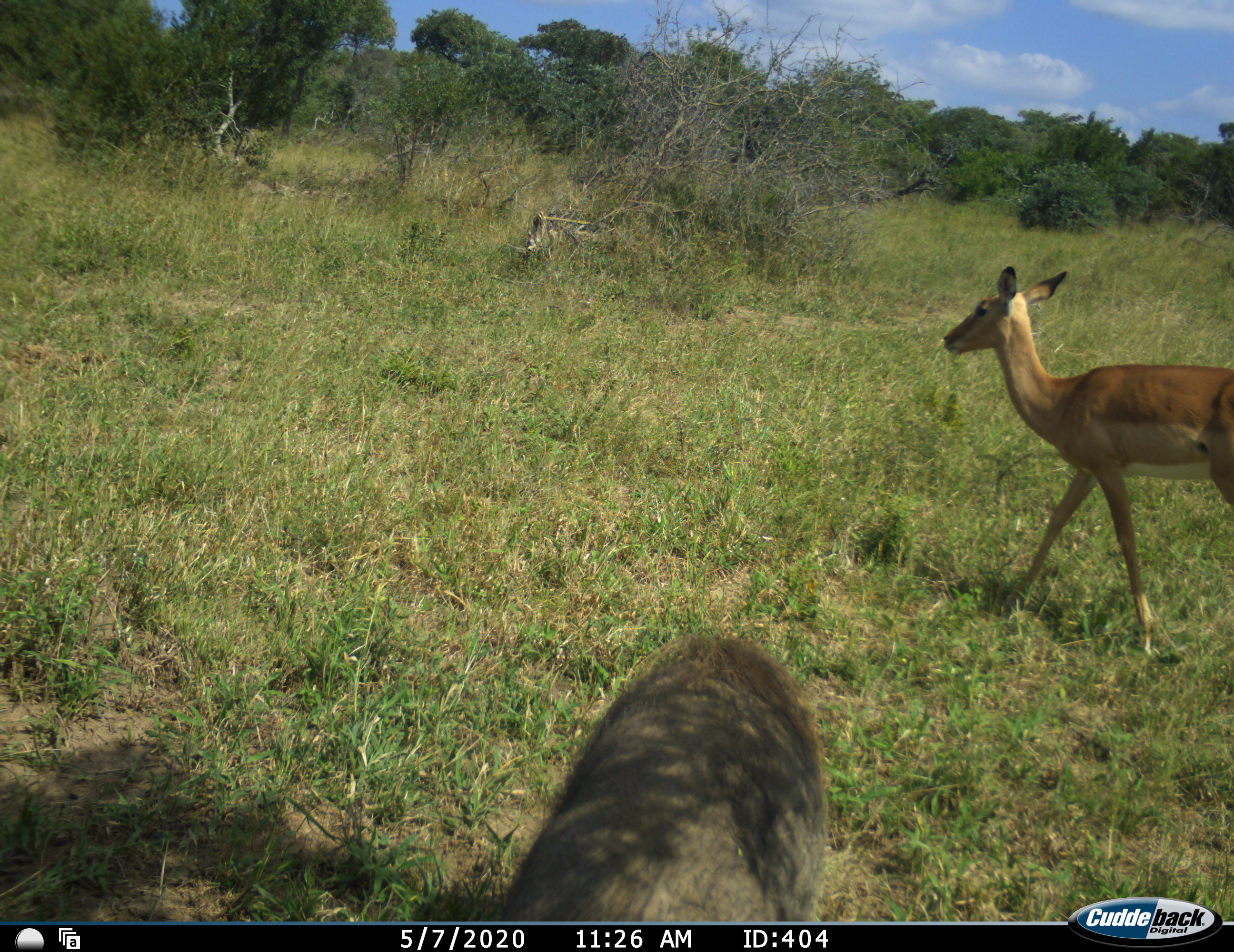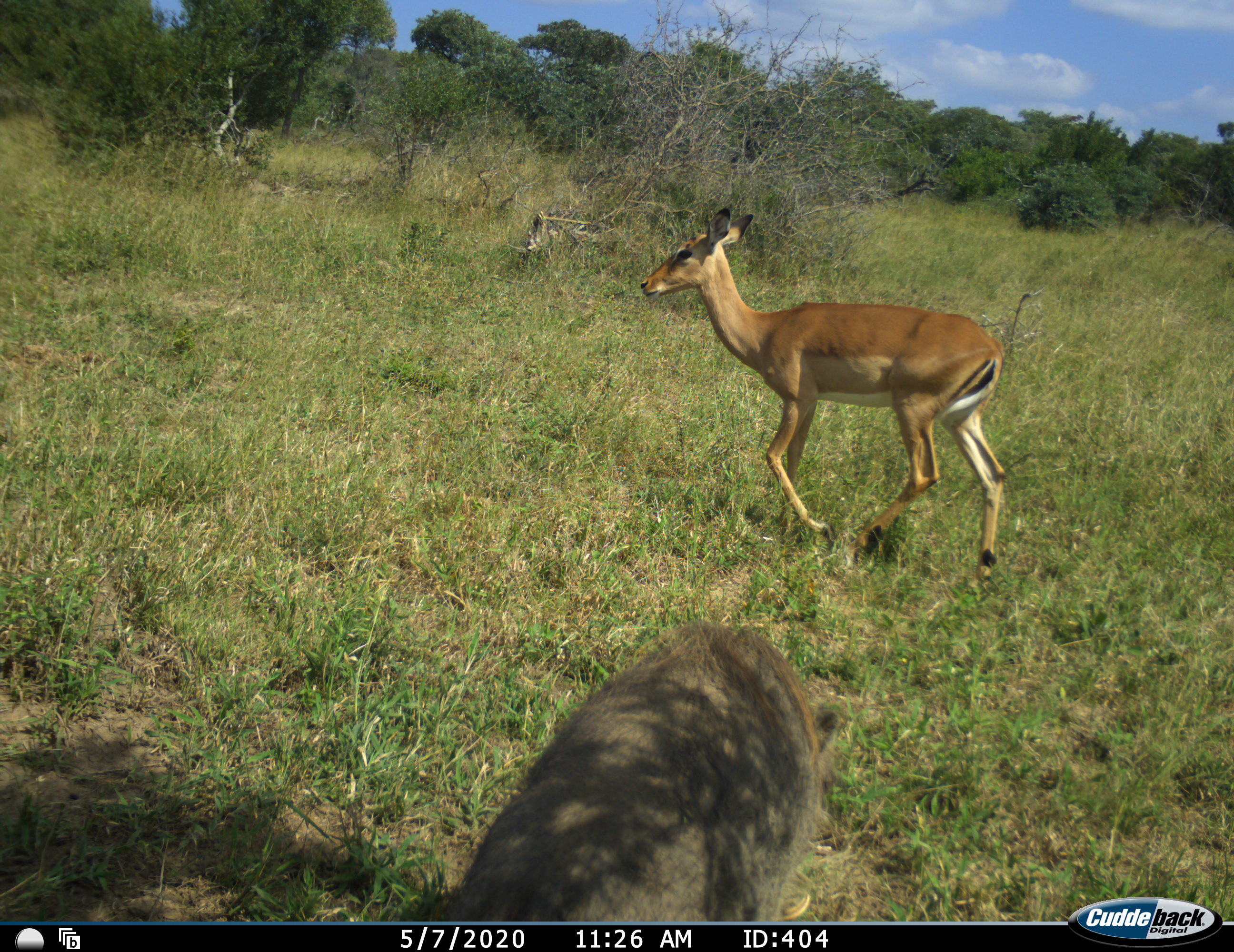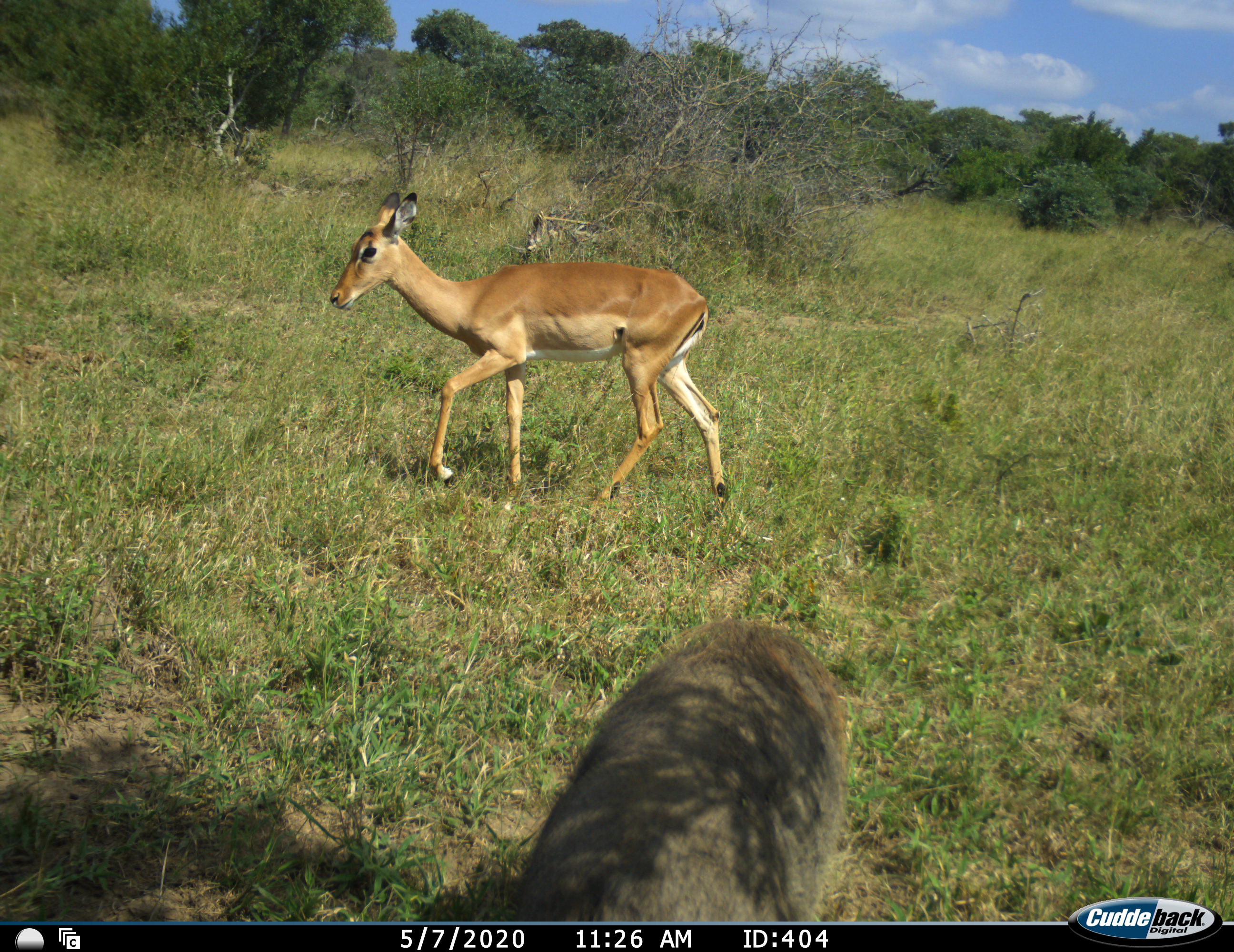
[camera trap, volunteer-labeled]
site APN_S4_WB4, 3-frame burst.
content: unidentified animal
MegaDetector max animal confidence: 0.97